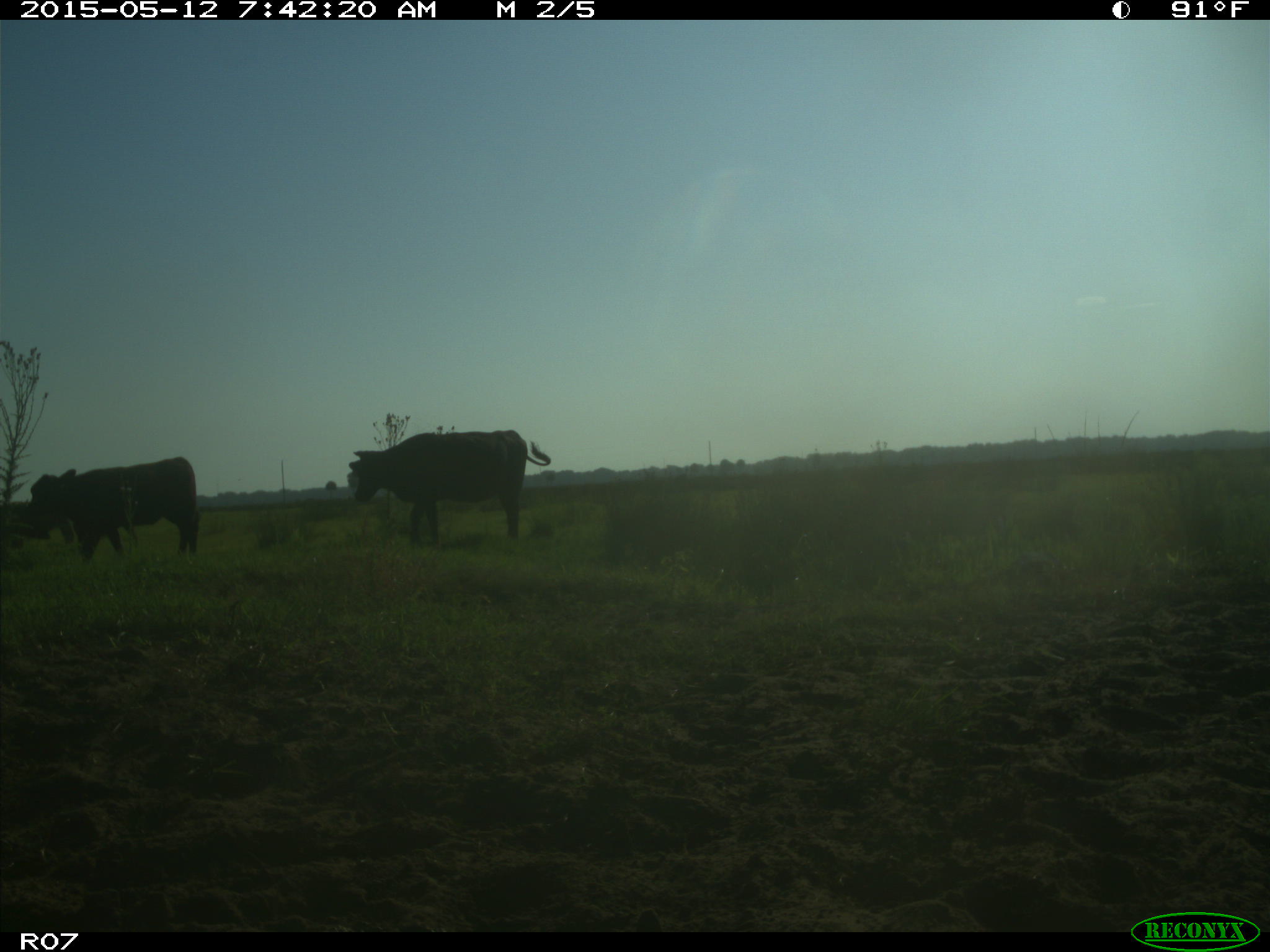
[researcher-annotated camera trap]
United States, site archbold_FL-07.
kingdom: Animalia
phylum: Chordata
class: Mammalia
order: Artiodactyla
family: Bovidae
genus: Bos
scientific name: Bos taurus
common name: domestic cow